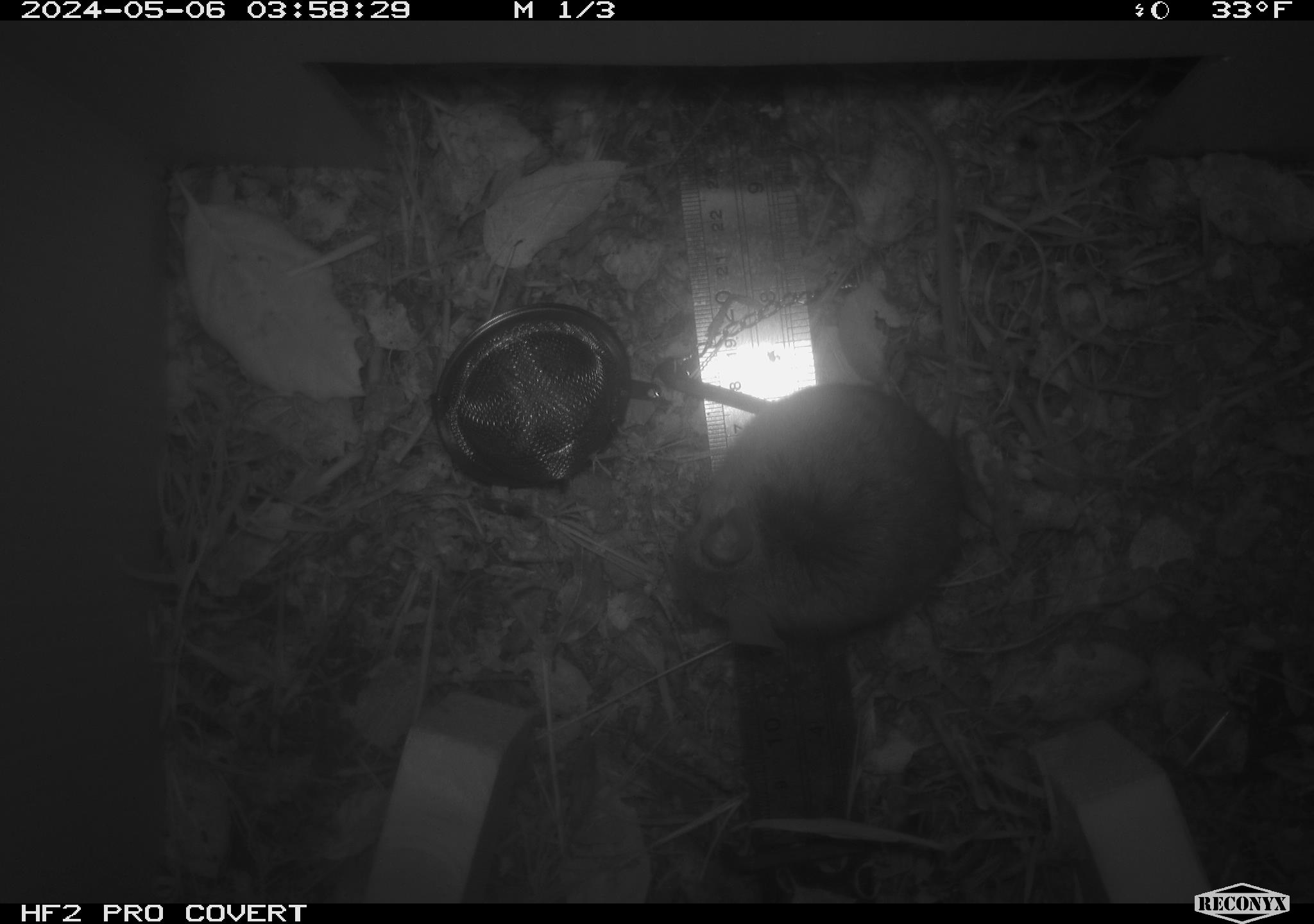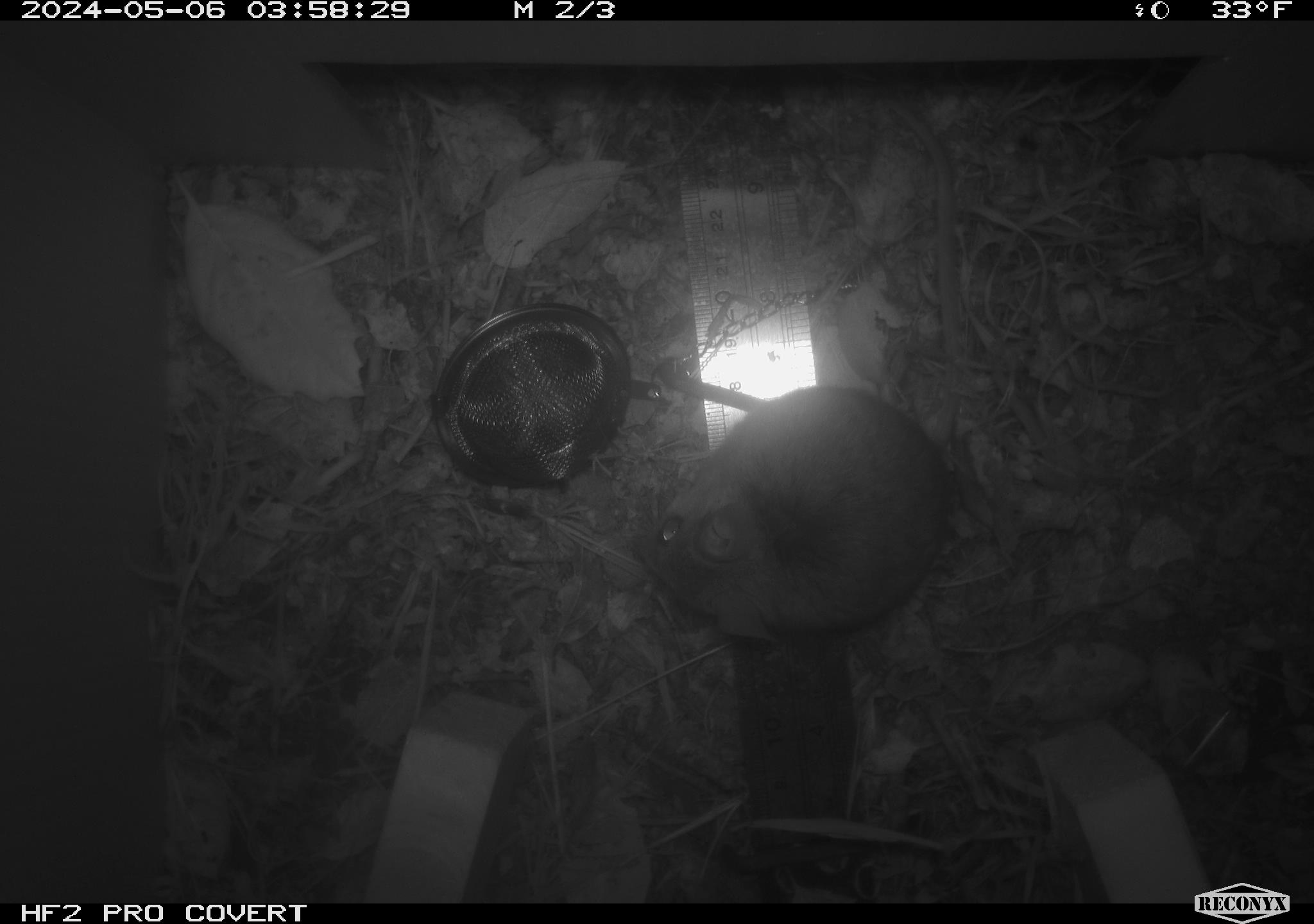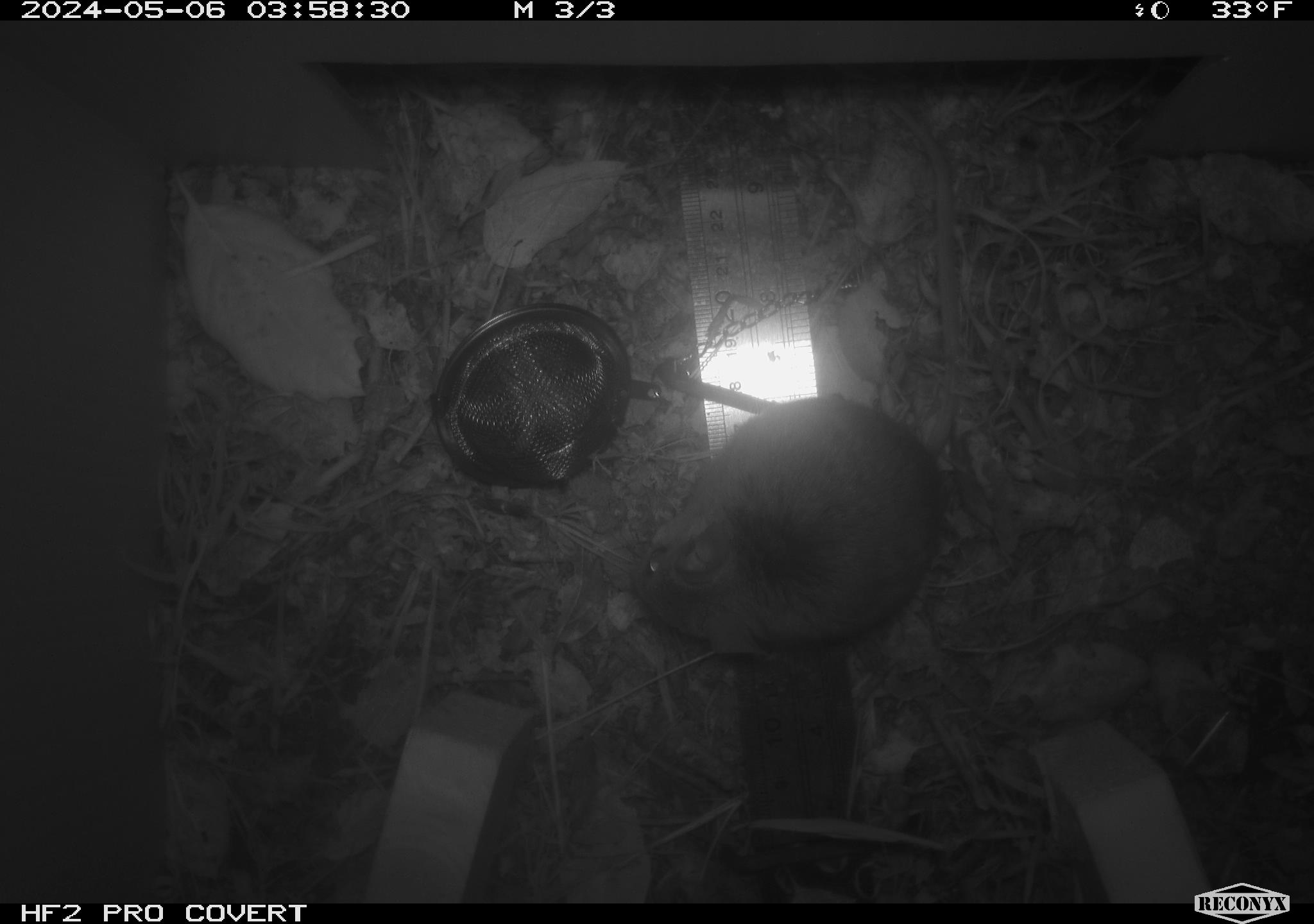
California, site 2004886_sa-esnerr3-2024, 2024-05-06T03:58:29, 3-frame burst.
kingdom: Animalia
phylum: Chordata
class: Mammalia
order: Rodentia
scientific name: Rodentia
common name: rodent